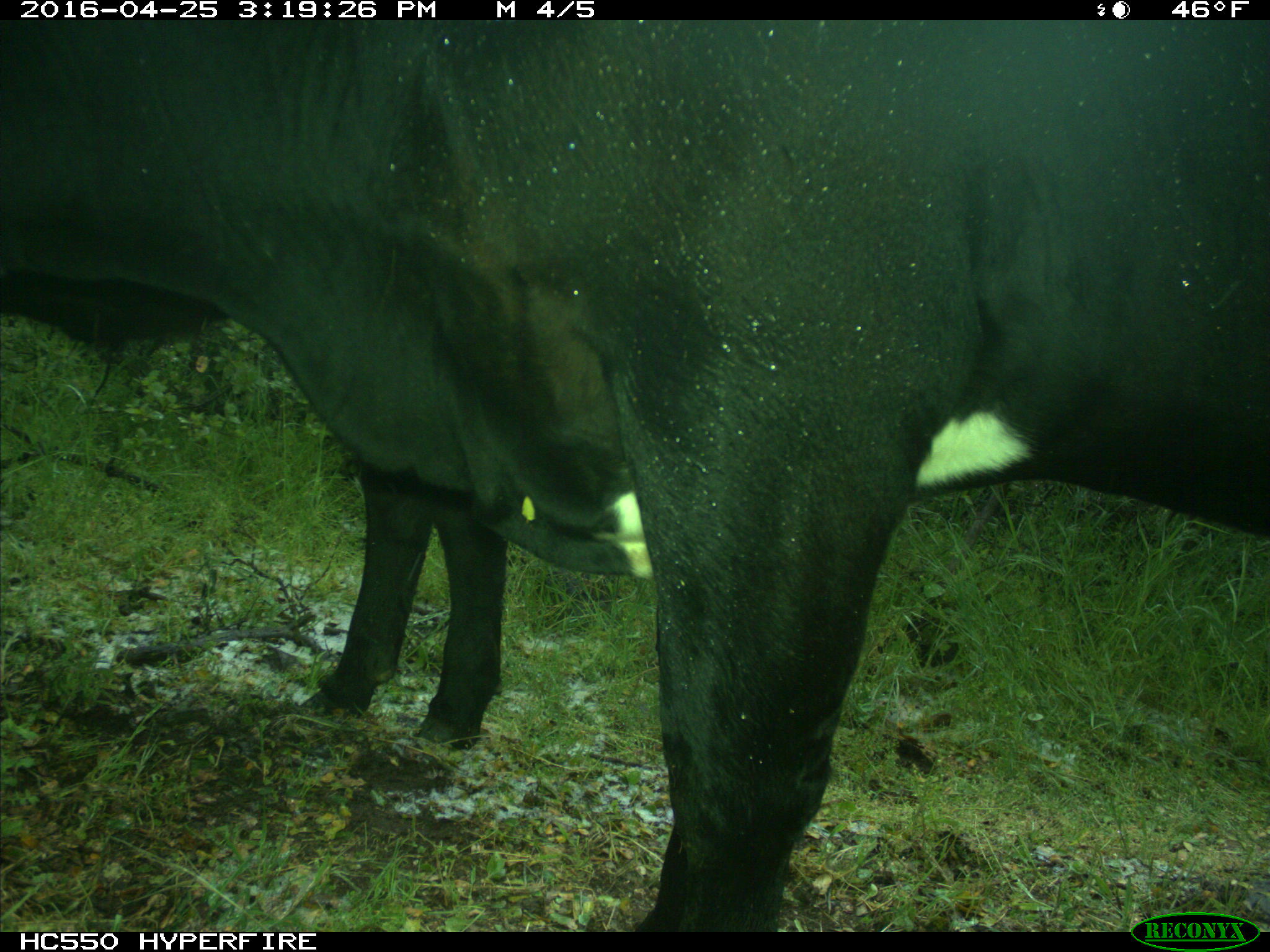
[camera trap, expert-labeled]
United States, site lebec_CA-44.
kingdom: Animalia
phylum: Chordata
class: Mammalia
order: Artiodactyla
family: Bovidae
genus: Bos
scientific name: Bos taurus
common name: domestic cow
Bos taurus (domestic cow).